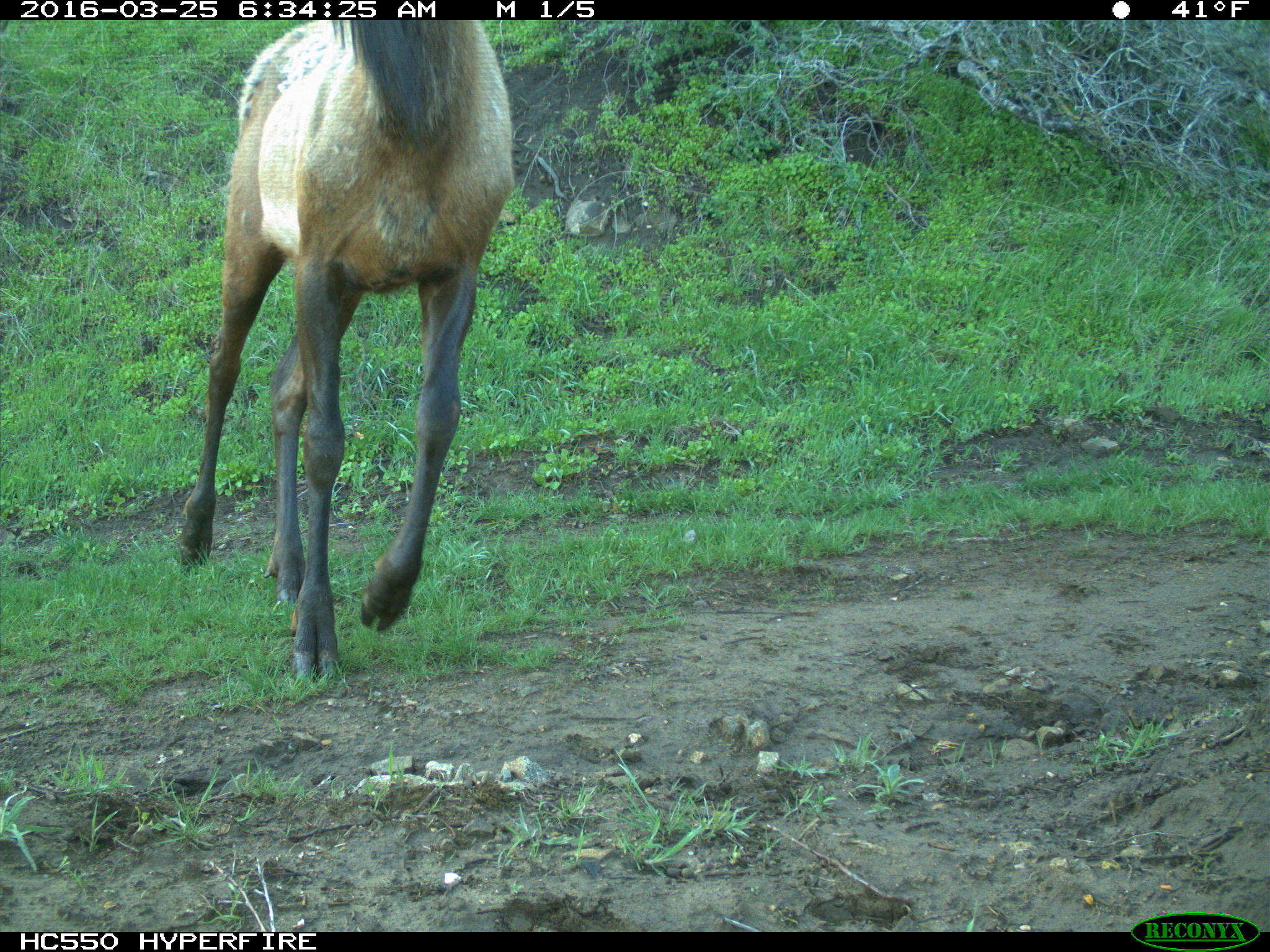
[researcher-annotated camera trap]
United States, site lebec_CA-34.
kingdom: Animalia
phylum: Chordata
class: Mammalia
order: Artiodactyla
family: Cervidae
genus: Cervus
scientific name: Cervus canadensis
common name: elk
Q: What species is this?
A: Cervus canadensis (elk).